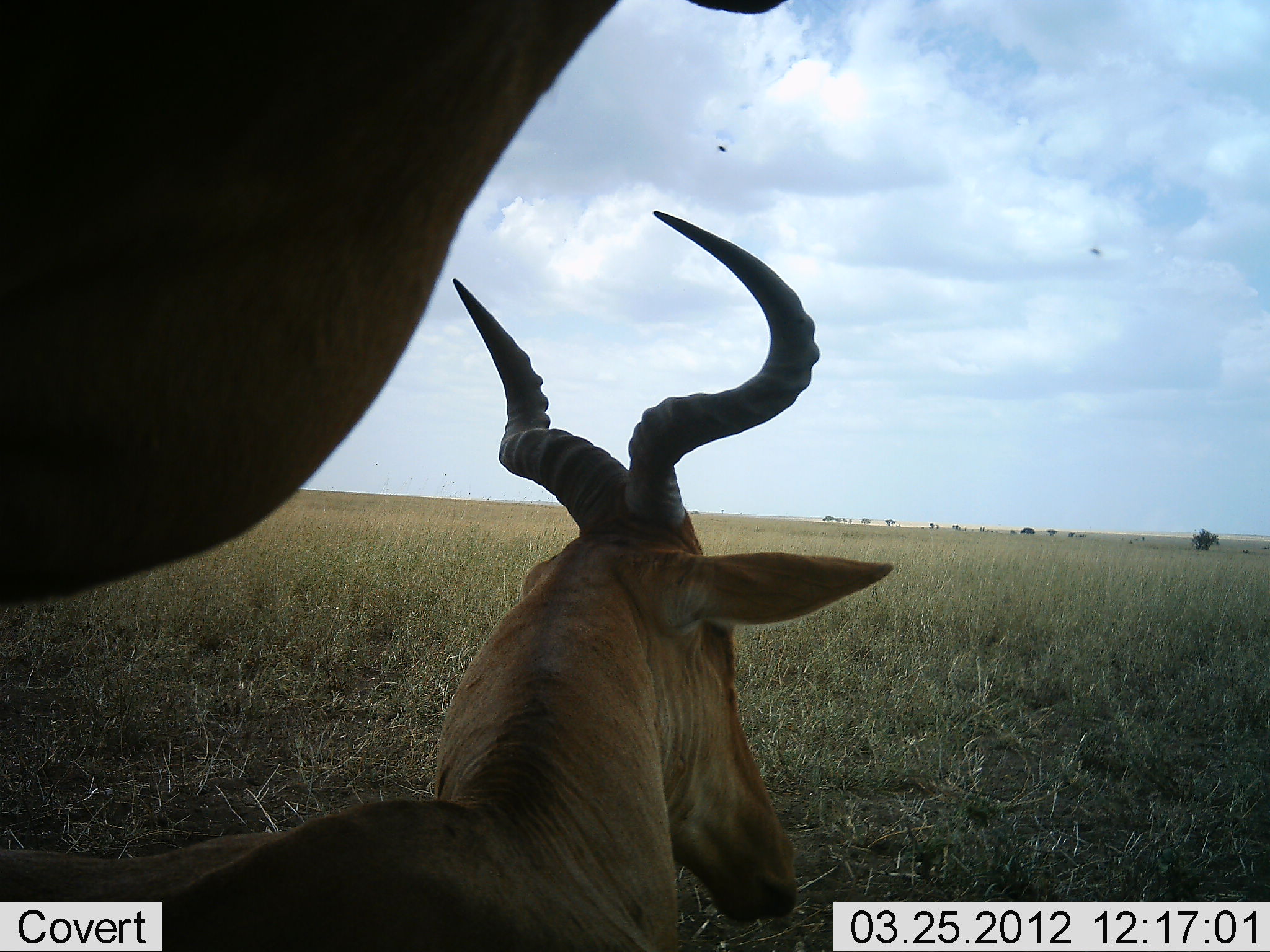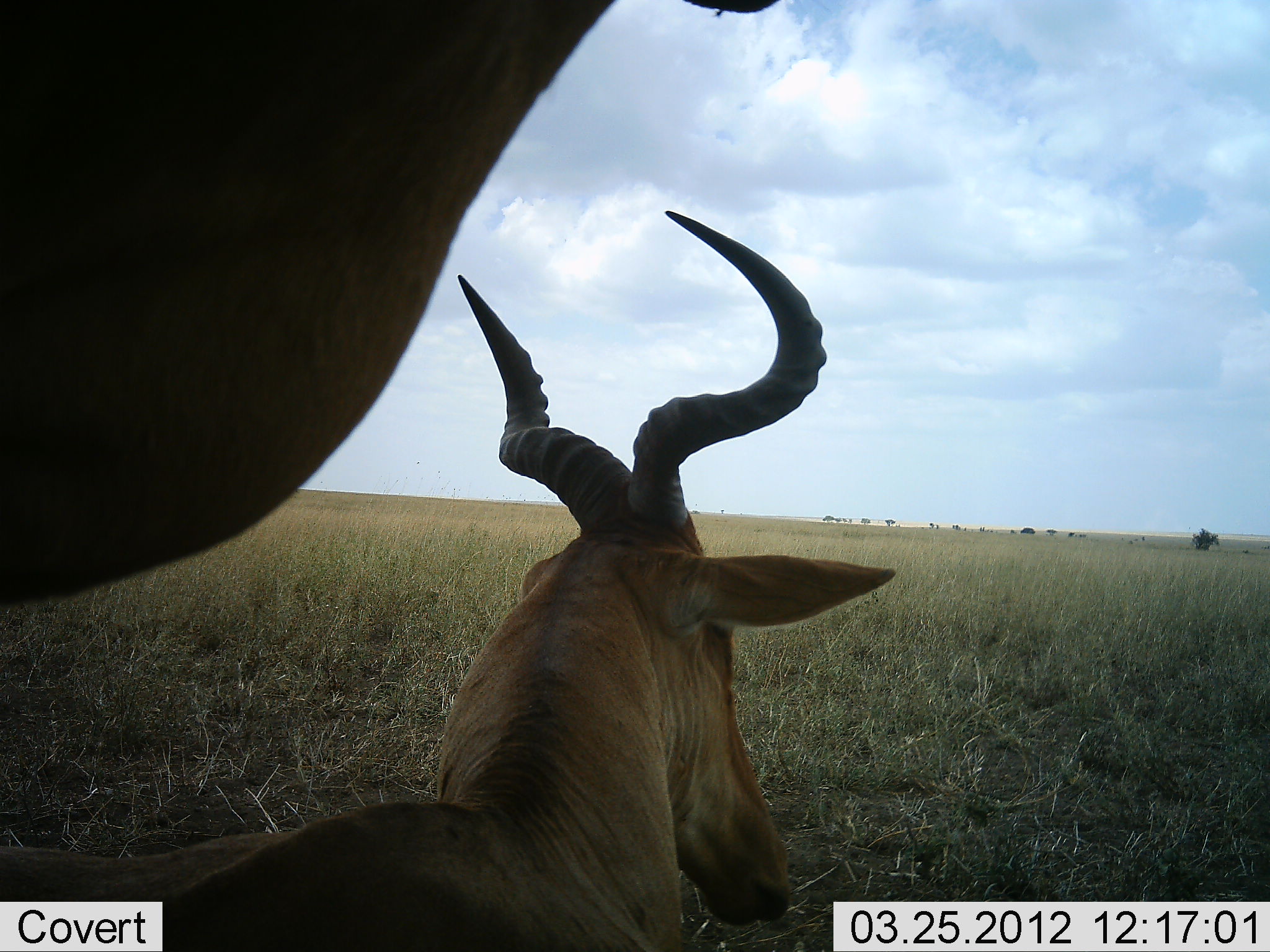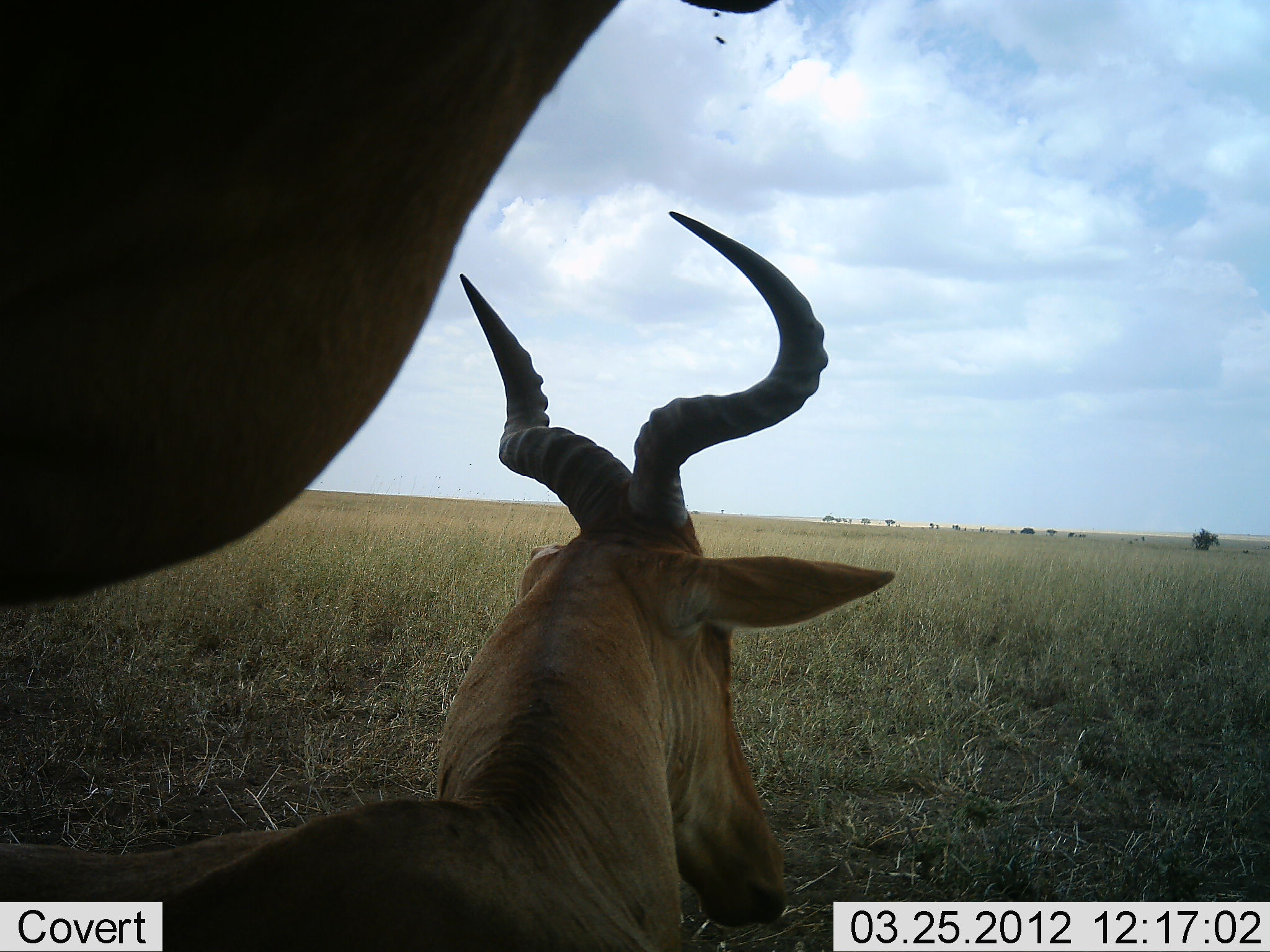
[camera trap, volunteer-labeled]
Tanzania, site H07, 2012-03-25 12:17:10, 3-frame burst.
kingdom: Animalia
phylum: Chordata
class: Mammalia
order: Artiodactyla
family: Bovidae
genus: Alcelaphus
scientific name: Alcelaphus buselaphus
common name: hartebeest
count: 2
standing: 42%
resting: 92%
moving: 0%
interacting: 0%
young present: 0%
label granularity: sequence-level